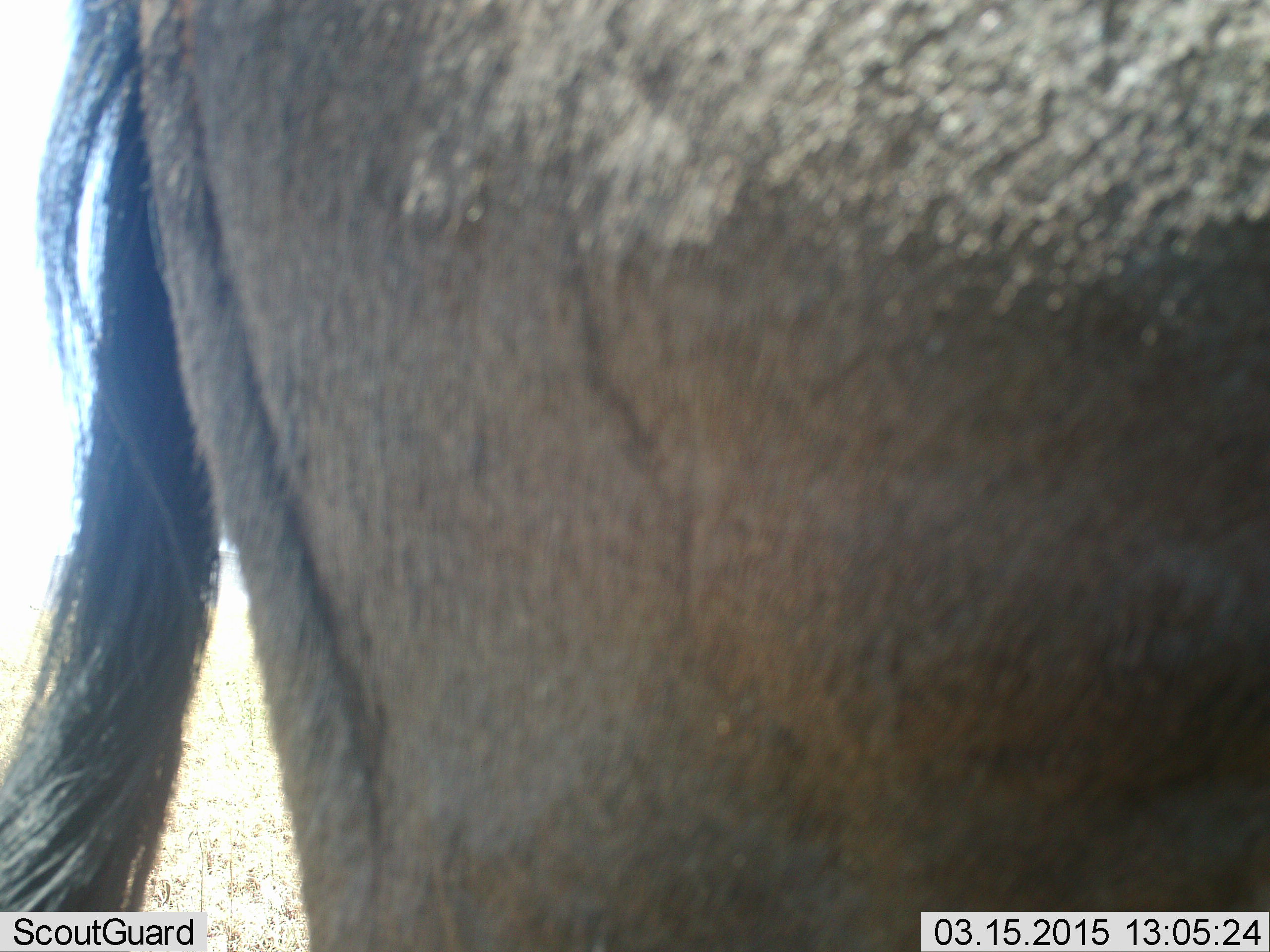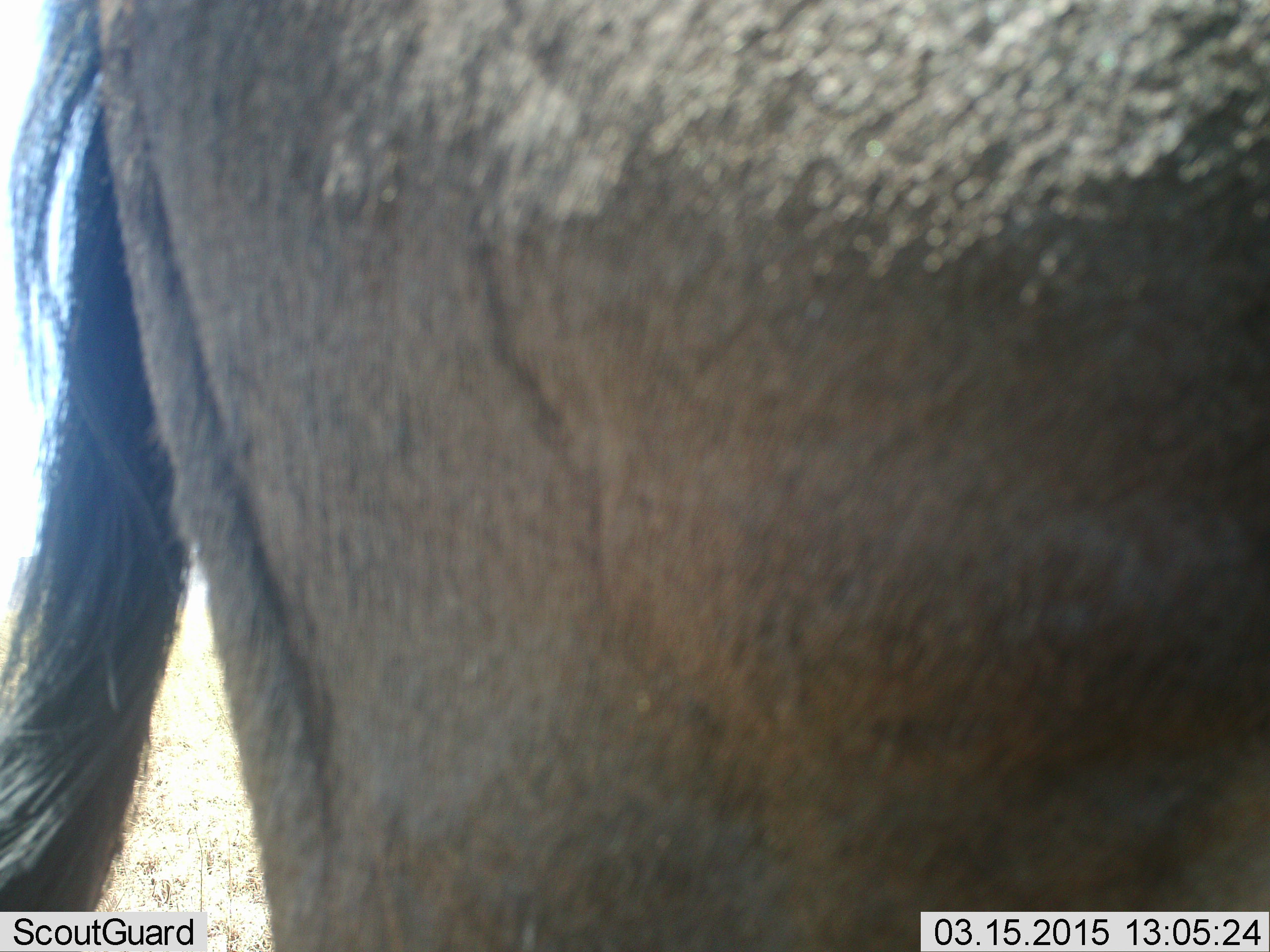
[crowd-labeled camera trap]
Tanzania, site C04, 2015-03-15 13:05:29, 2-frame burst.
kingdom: Animalia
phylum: Chordata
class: Mammalia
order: Artiodactyla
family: Bovidae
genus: Connochaetes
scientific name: Connochaetes taurinus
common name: blue wildebeest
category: wildebeest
Wildebeest (blue wildebeest) (Connochaetes taurinus), count 1. Behavior (volunteer vote fractions): standing 80%, resting 0%, moving 20%, interacting 0%. Young present (vote fraction): 0%. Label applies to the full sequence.